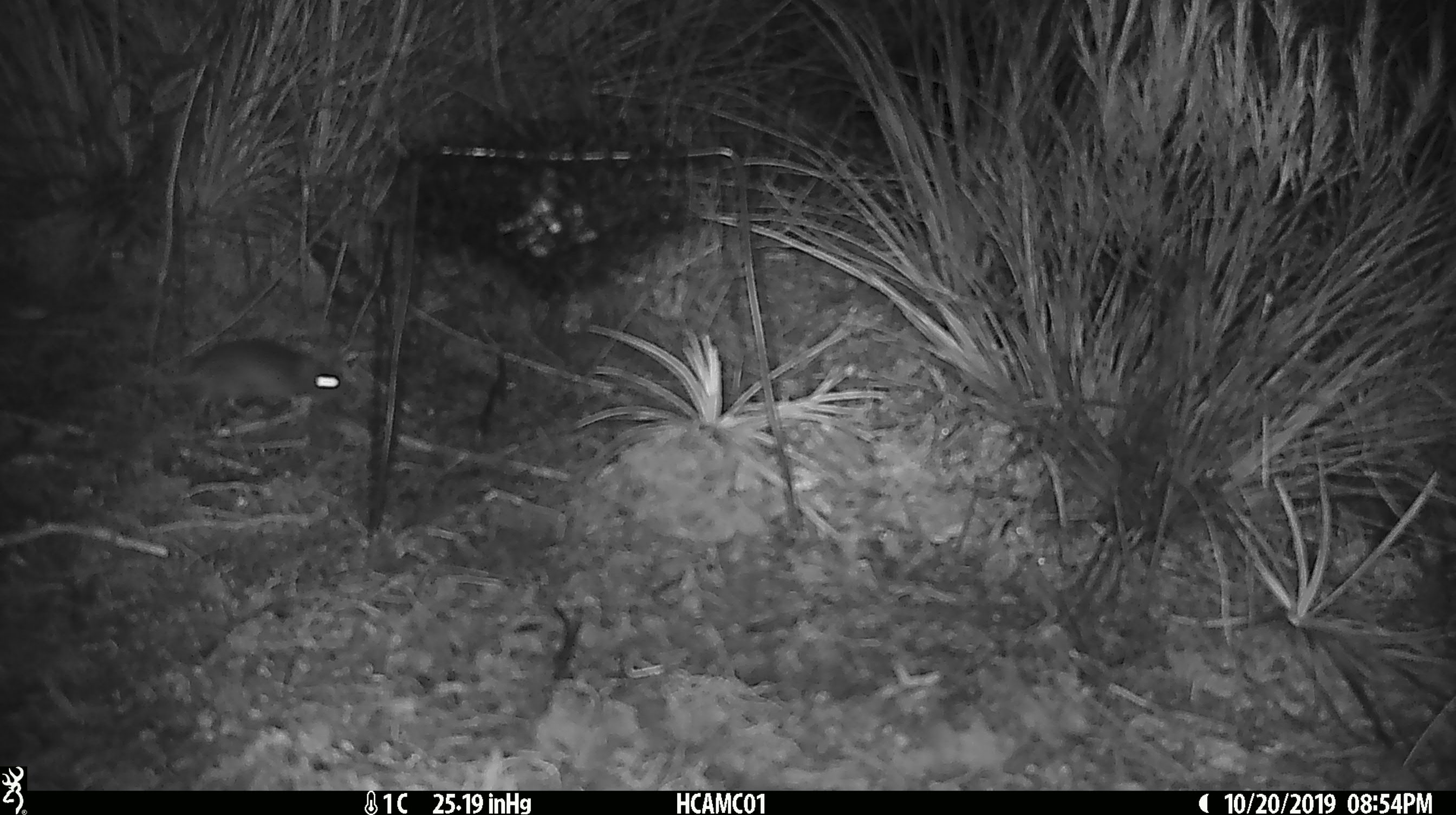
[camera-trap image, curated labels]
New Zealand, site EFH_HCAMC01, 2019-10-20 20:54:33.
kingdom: Animalia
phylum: Chordata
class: Mammalia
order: Rodentia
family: Muridae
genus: Mus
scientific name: Mus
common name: mouse